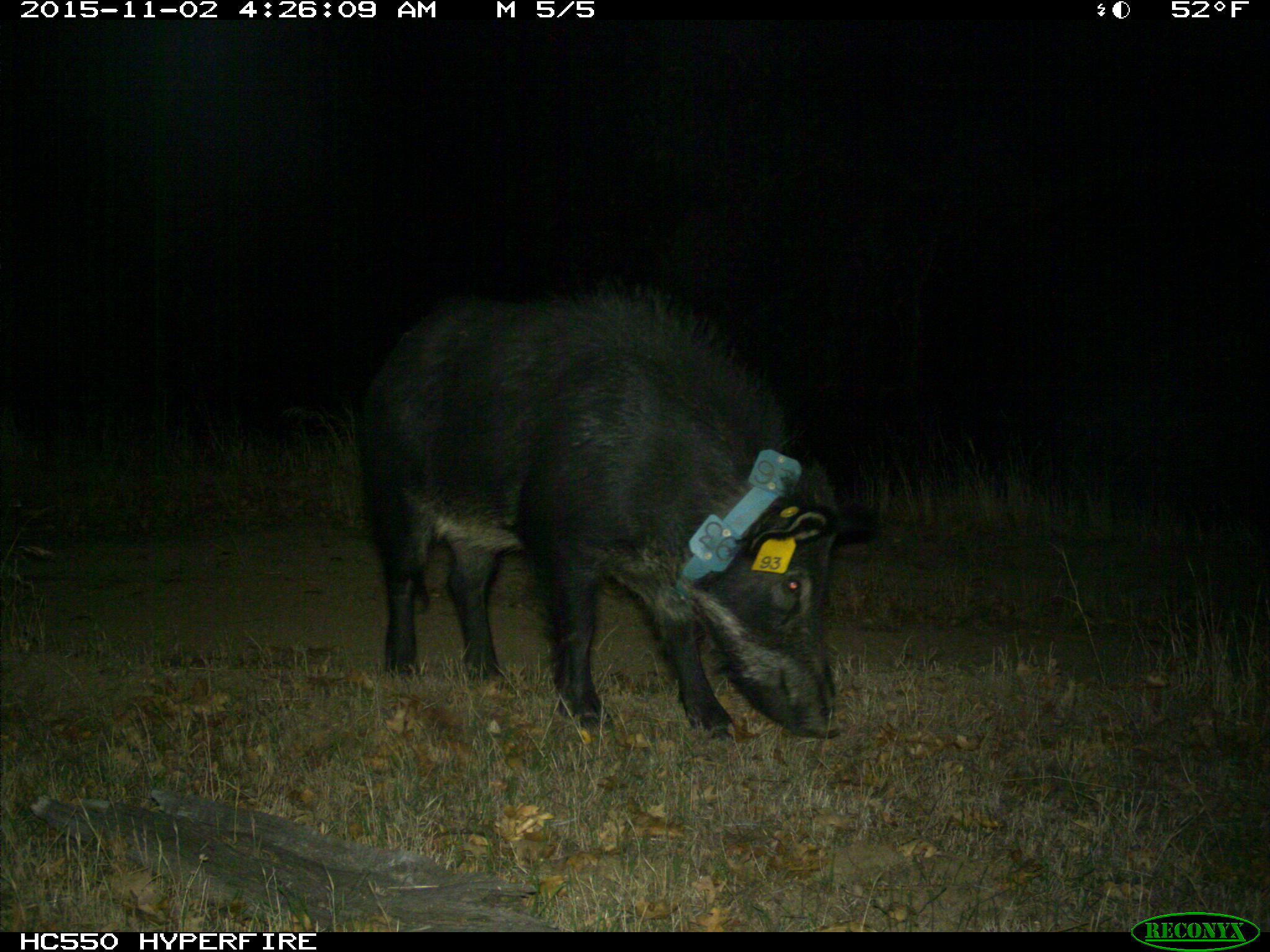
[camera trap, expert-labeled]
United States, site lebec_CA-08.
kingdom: Animalia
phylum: Chordata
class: Mammalia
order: Artiodactyla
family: Suidae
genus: Sus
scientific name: Sus scrofa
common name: wild boar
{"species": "Sus scrofa (wild boar)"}